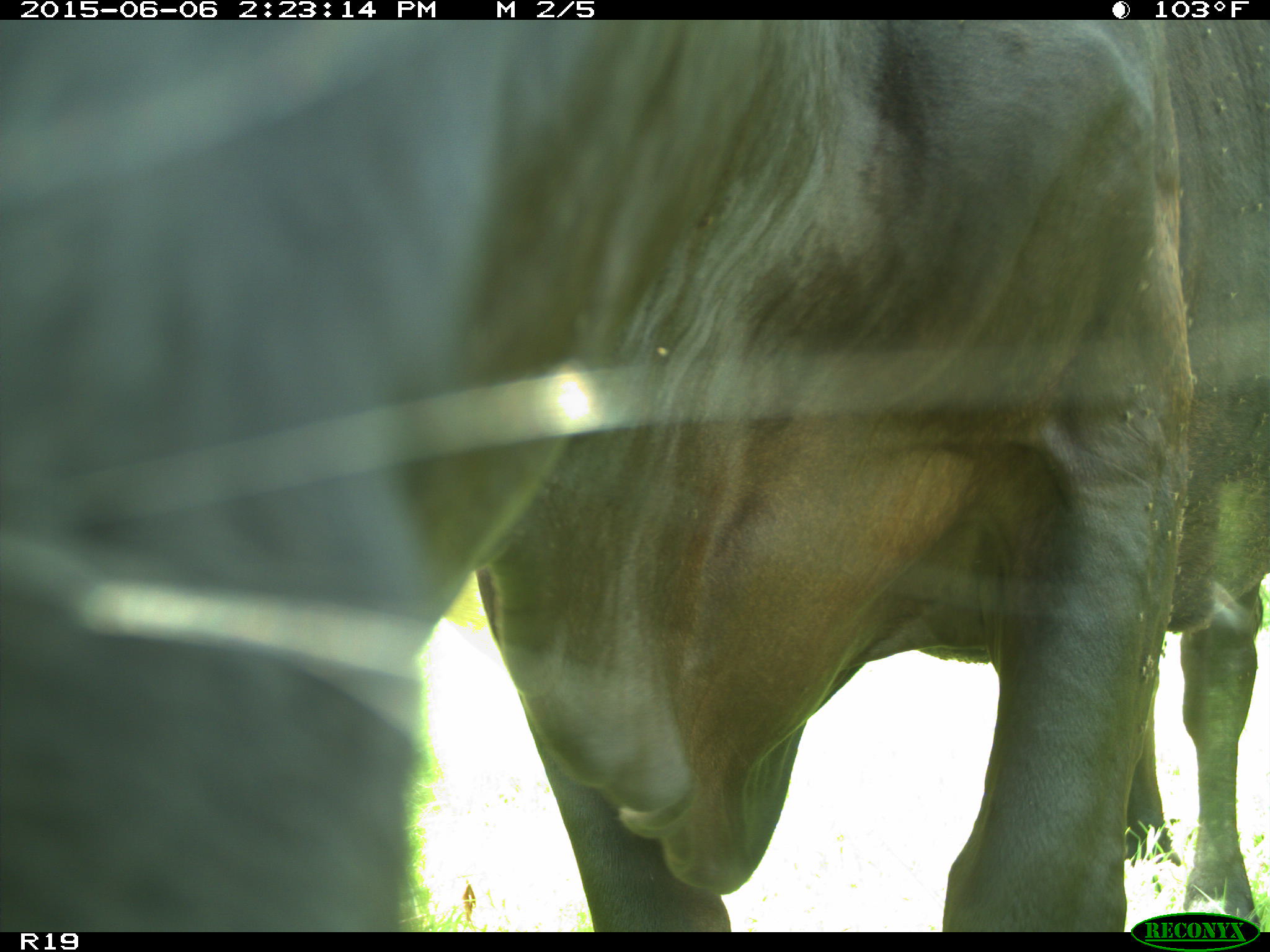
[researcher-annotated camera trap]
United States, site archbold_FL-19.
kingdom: Animalia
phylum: Chordata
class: Mammalia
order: Artiodactyla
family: Bovidae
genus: Bos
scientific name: Bos taurus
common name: domestic cow